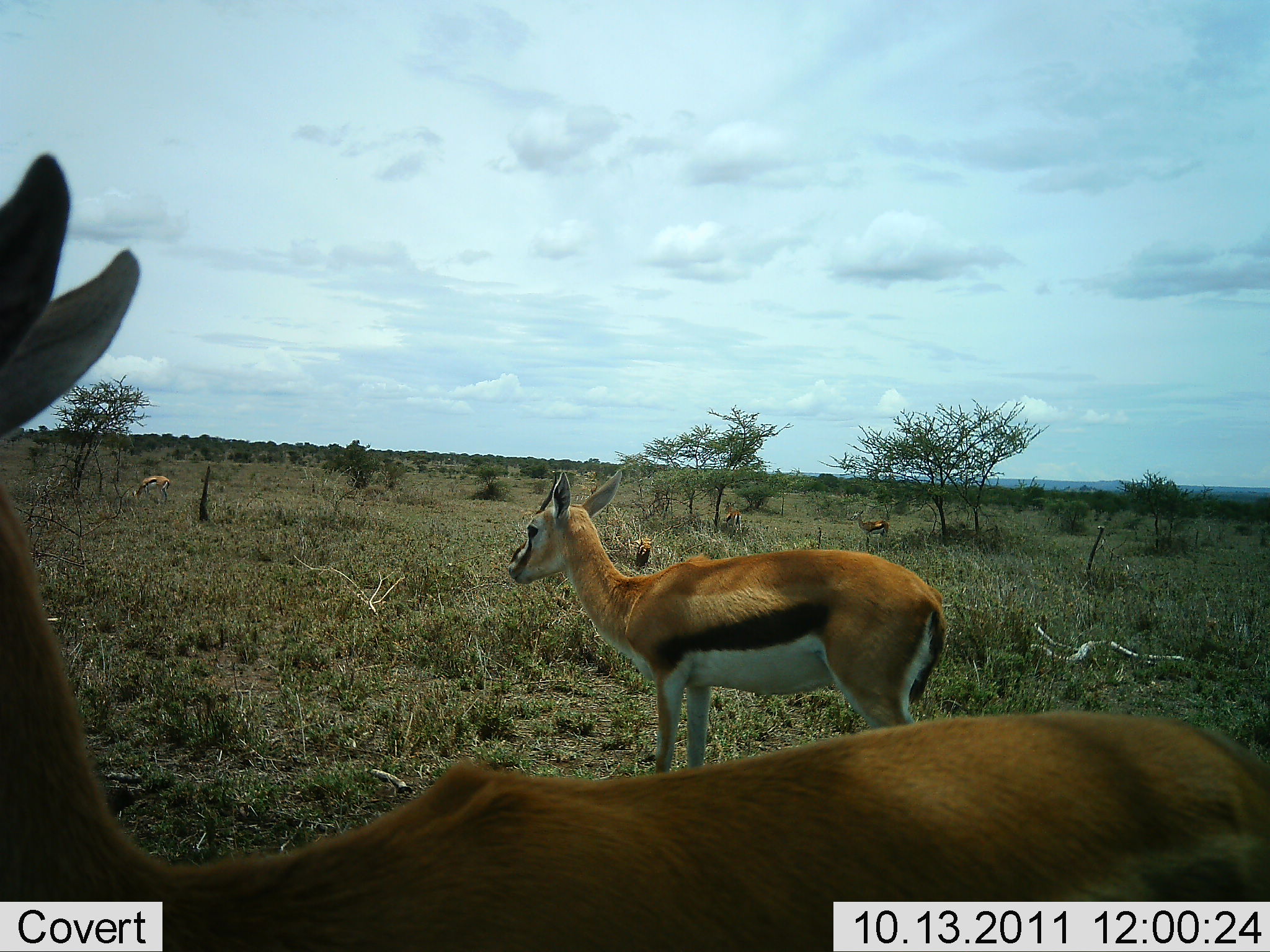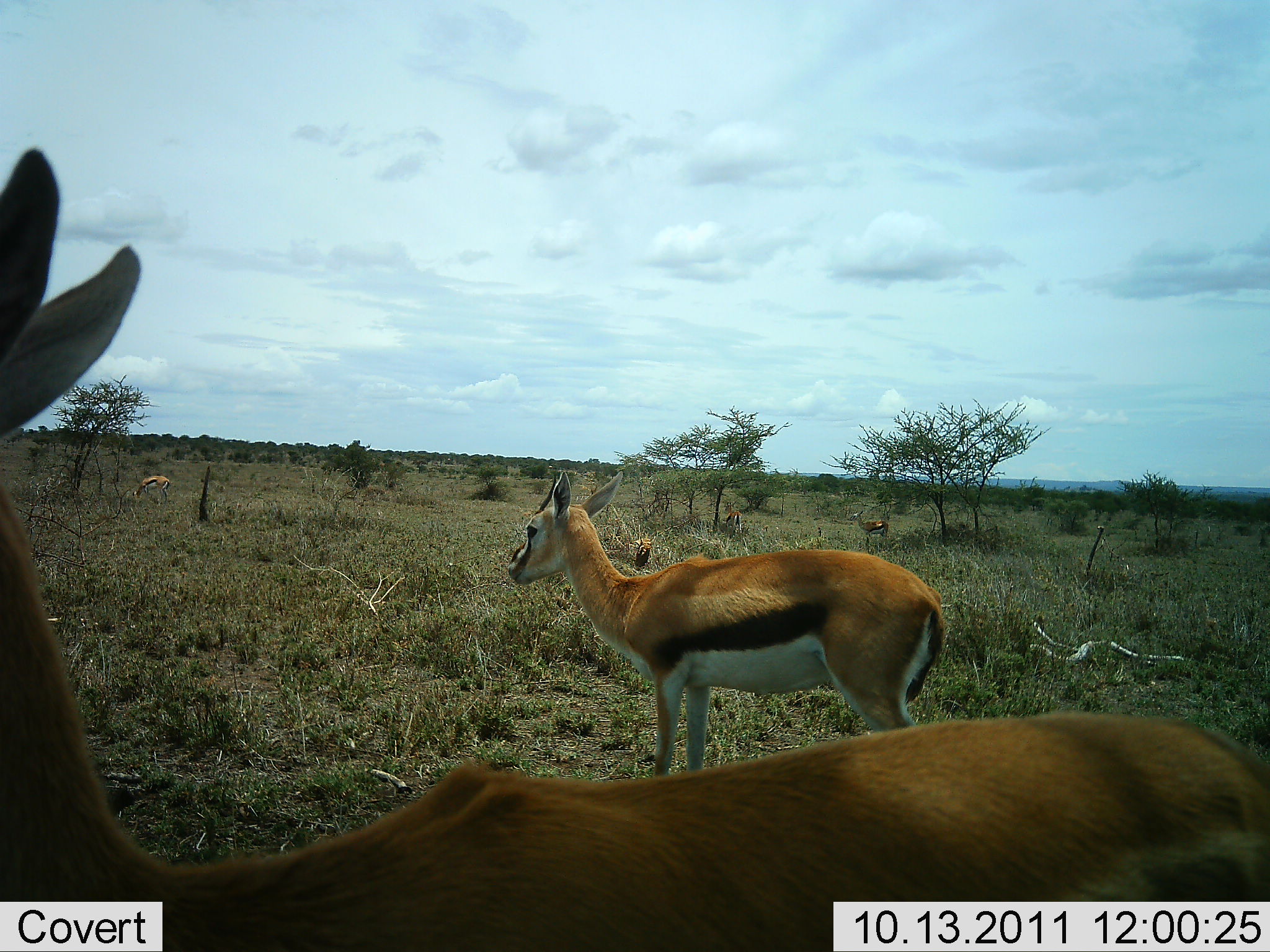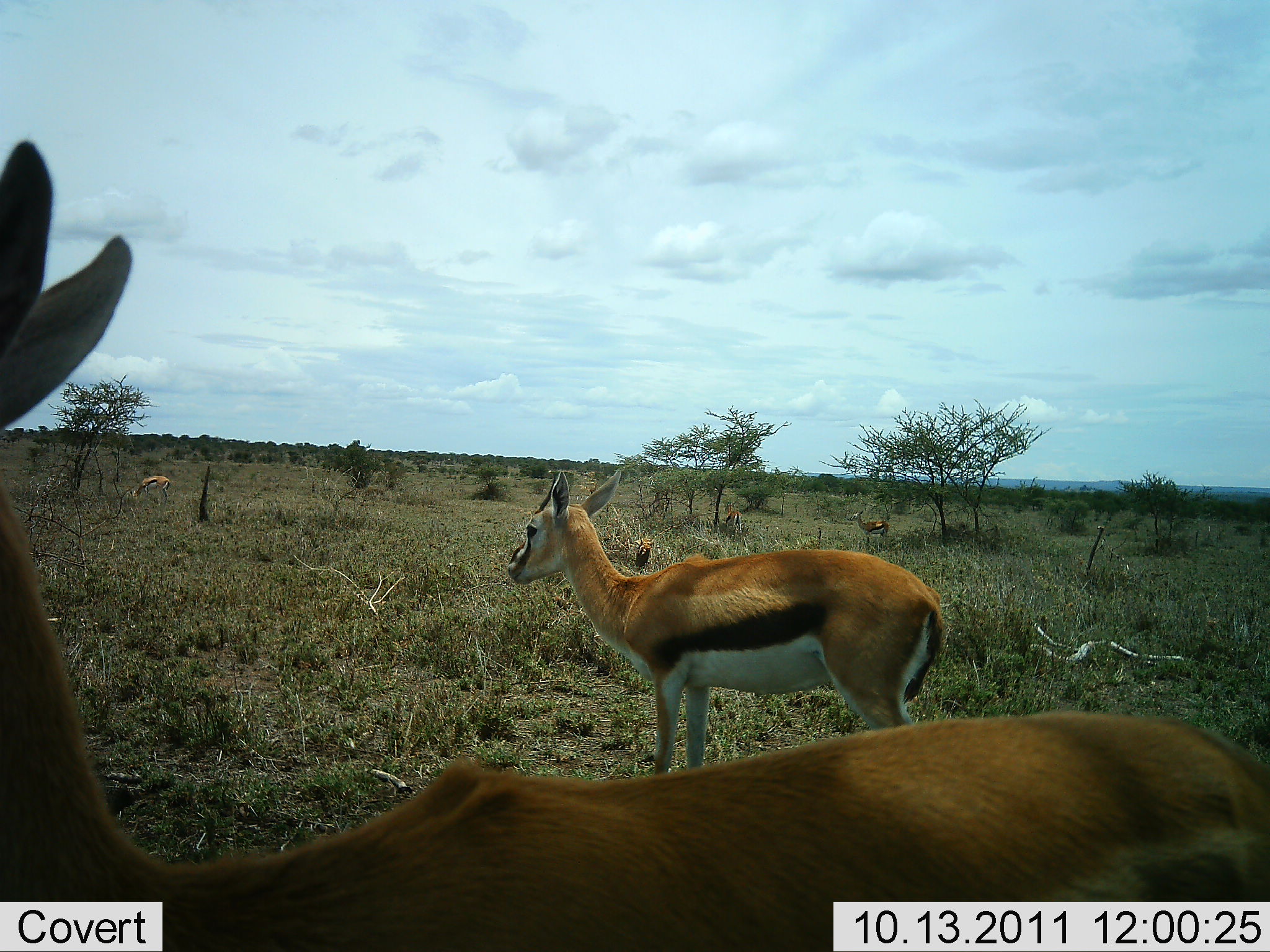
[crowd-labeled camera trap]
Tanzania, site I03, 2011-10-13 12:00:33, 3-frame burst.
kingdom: Animalia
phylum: Chordata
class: Mammalia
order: Artiodactyla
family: Bovidae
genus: Eudorcas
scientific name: Eudorcas thomsonii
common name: thomson's gazelle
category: gazellethomsons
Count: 4.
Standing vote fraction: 100%.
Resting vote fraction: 0%.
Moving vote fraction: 18%.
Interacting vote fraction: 0%.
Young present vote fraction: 0%.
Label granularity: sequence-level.